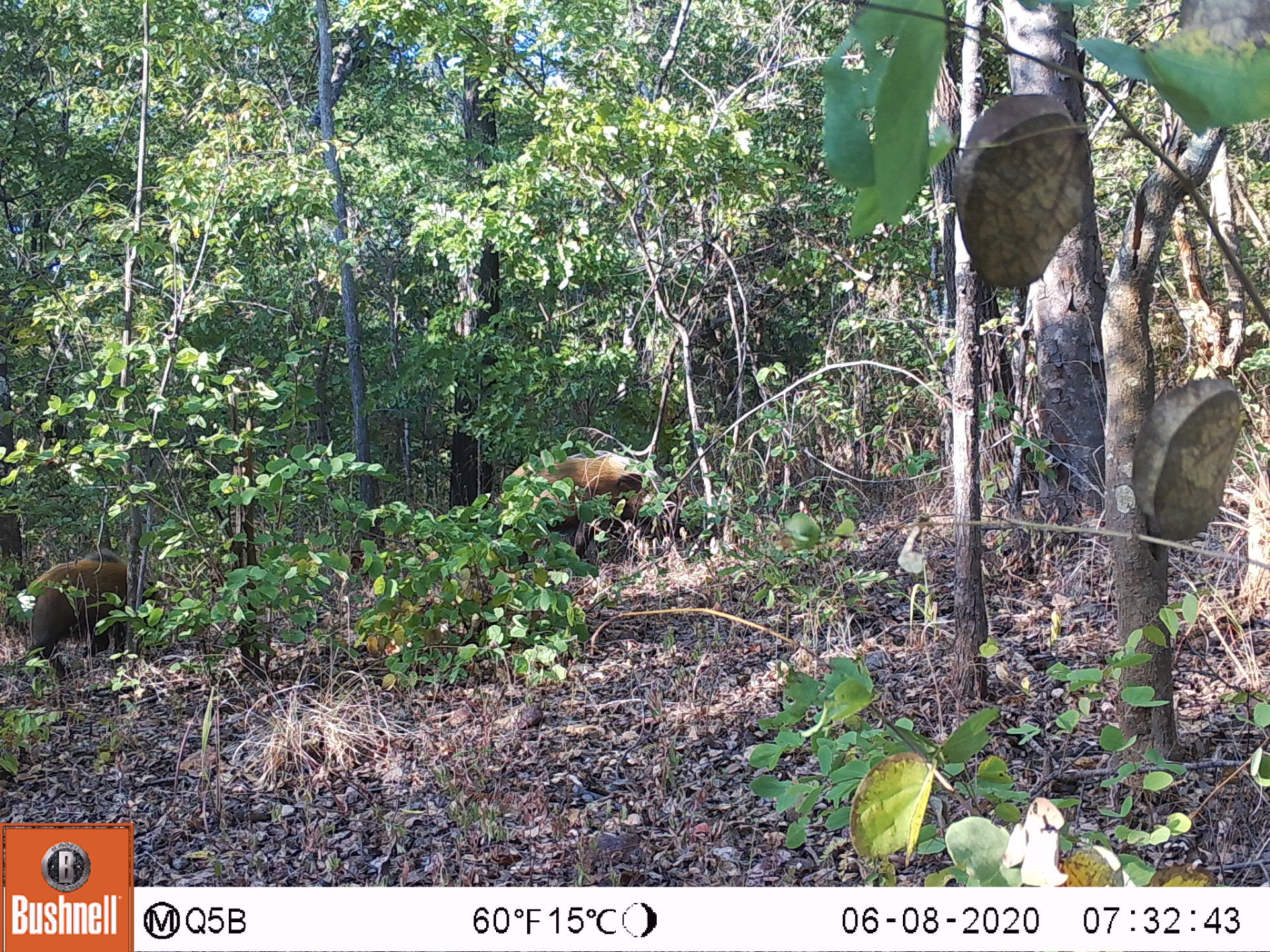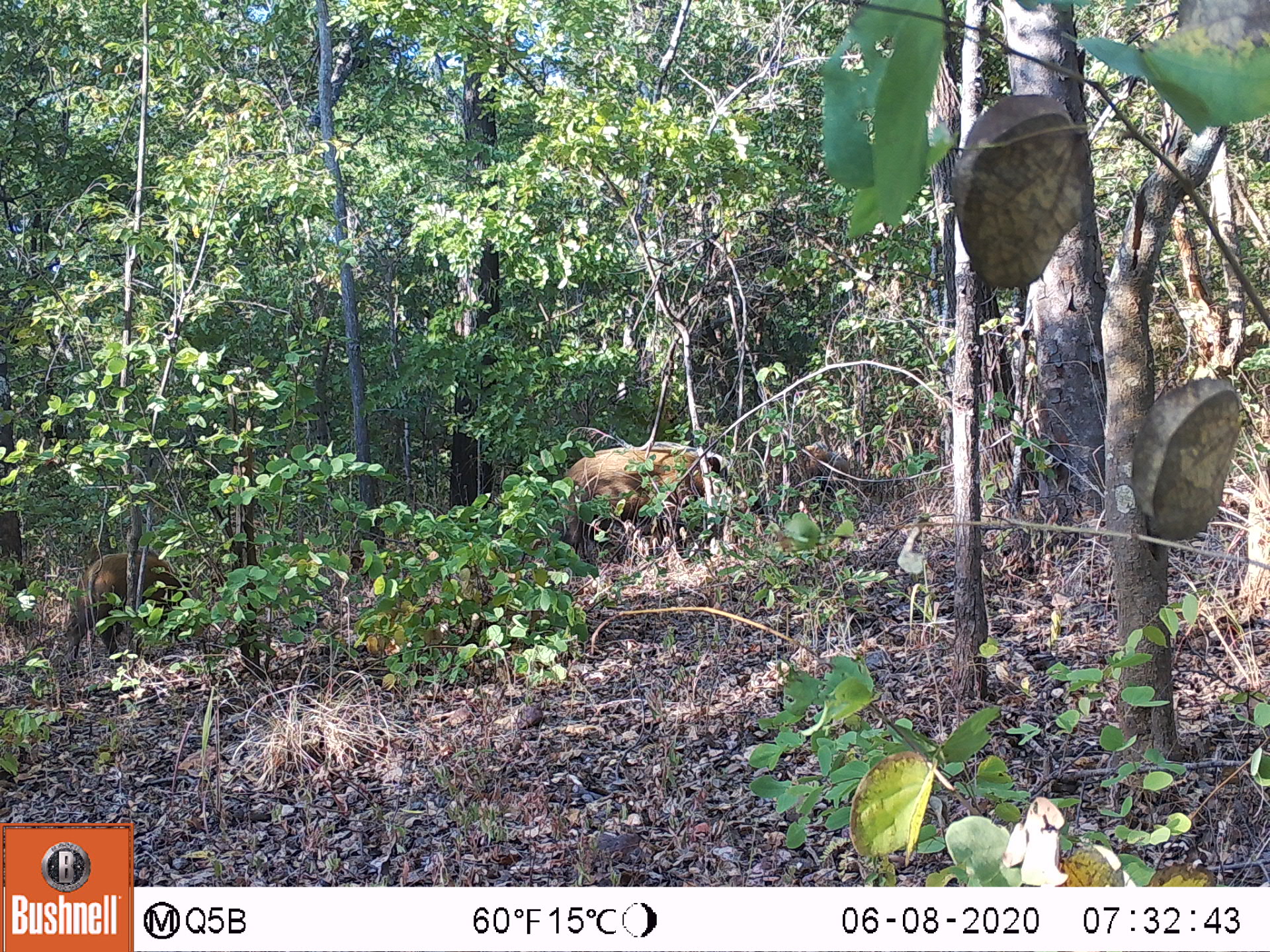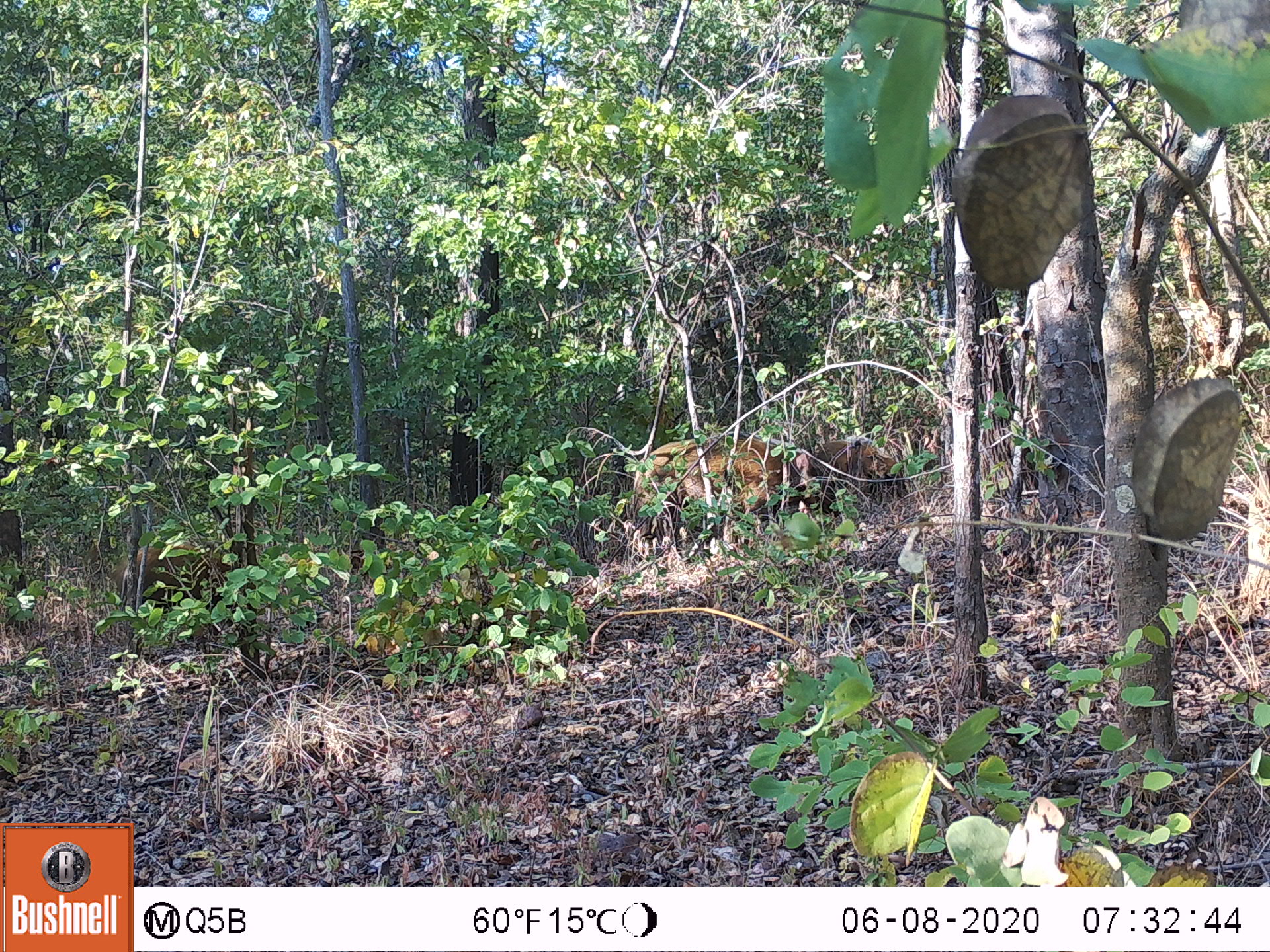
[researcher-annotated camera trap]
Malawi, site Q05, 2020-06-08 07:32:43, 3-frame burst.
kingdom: Animalia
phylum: Chordata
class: Mammalia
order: Artiodactyla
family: Suidae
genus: Potamochoerus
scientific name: Potamochoerus larvatus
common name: bushpig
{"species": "bushpig (Potamochoerus larvatus)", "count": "2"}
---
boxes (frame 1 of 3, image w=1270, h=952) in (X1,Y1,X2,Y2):
bushpig: (494,446,682,577); (21,546,147,684)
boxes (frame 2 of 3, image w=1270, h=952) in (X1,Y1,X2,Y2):
bushpig: (548,435,756,578); (67,547,198,672); (751,431,854,502)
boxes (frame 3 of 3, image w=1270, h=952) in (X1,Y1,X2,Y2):
bushpig: (625,427,830,557); (110,530,245,627); (808,438,901,499)